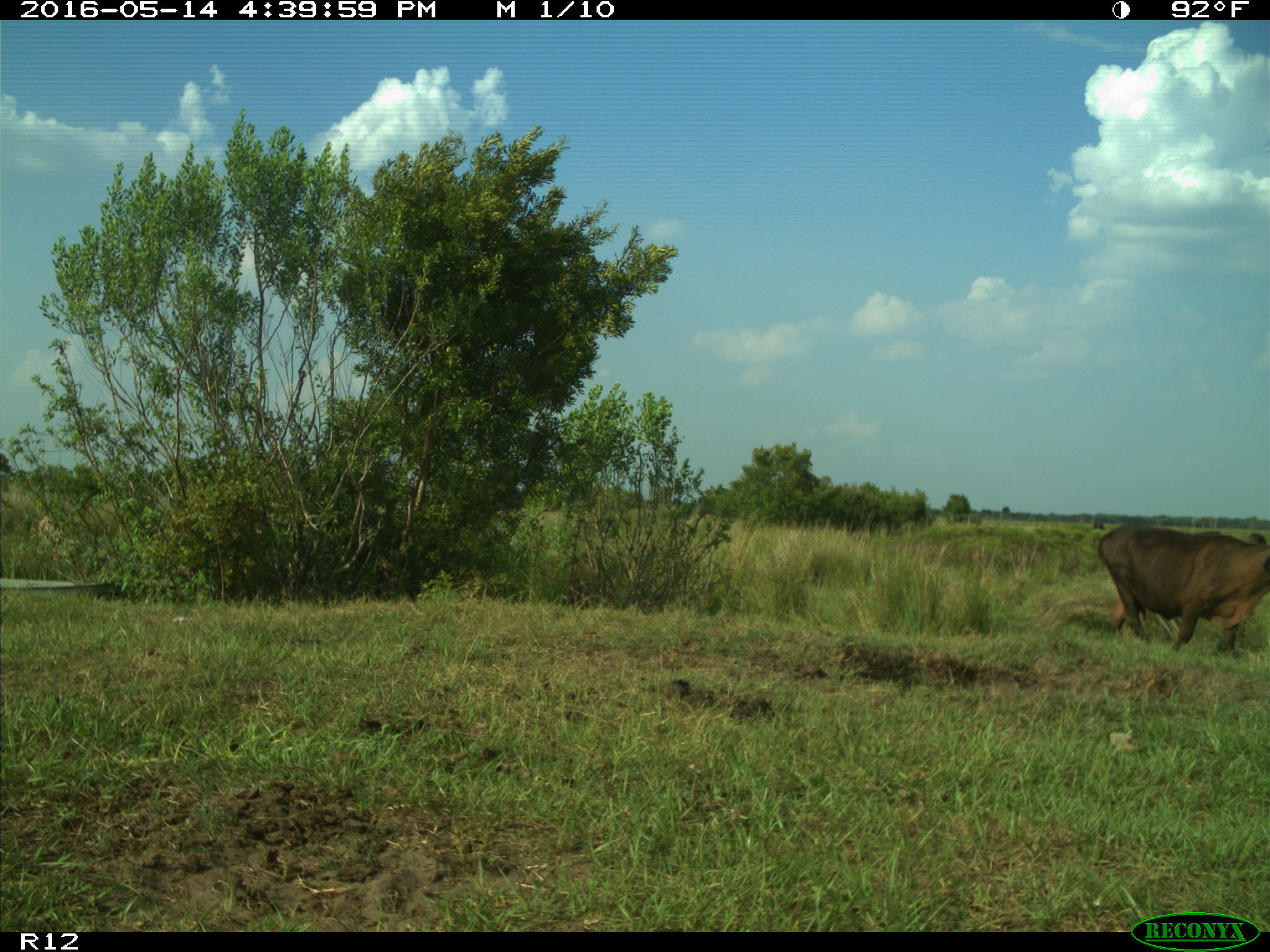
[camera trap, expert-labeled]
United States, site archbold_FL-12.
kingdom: Animalia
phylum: Chordata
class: Mammalia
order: Artiodactyla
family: Bovidae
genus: Bos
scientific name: Bos taurus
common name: domestic cow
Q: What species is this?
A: Bos taurus (domestic cow).